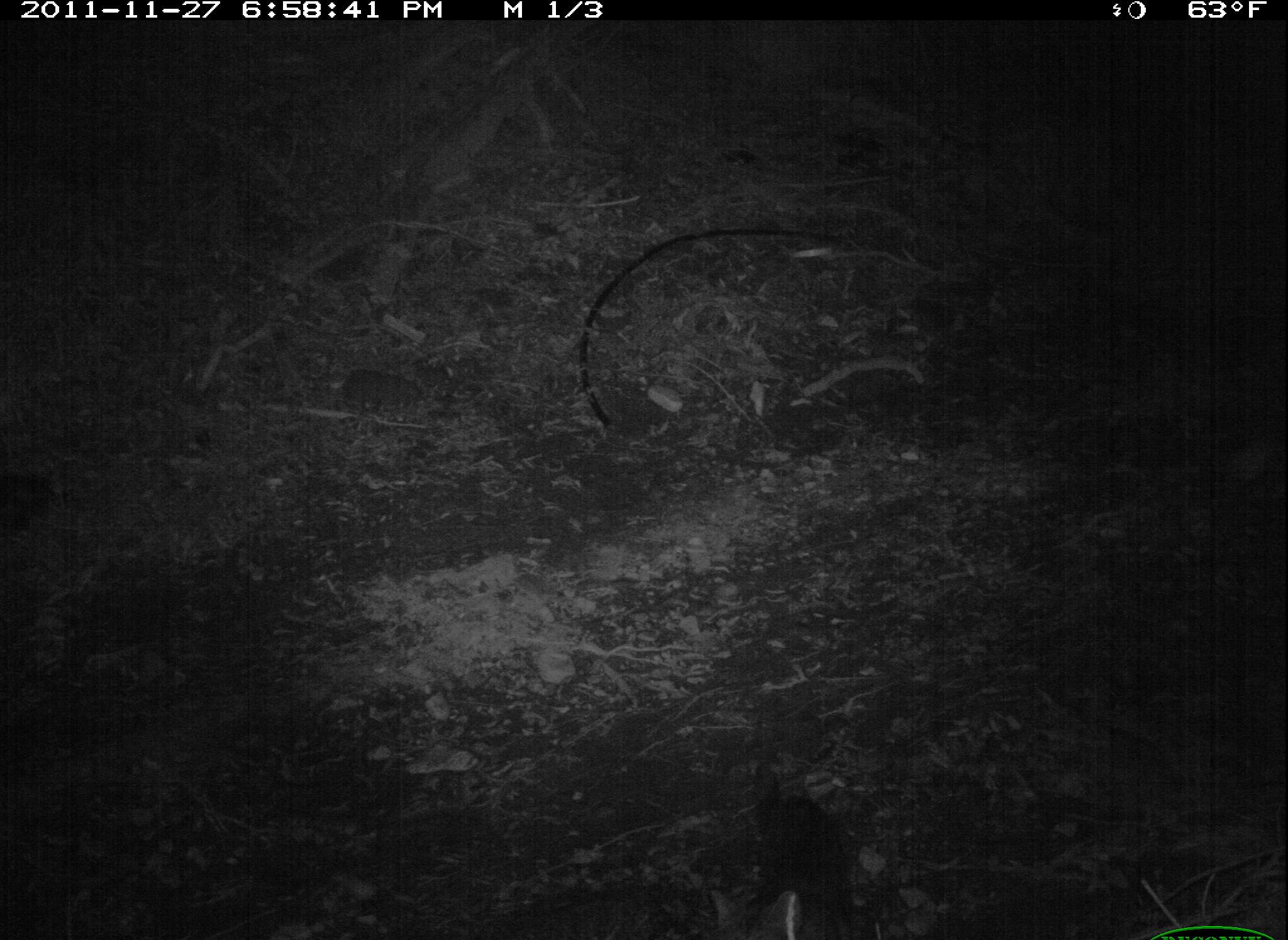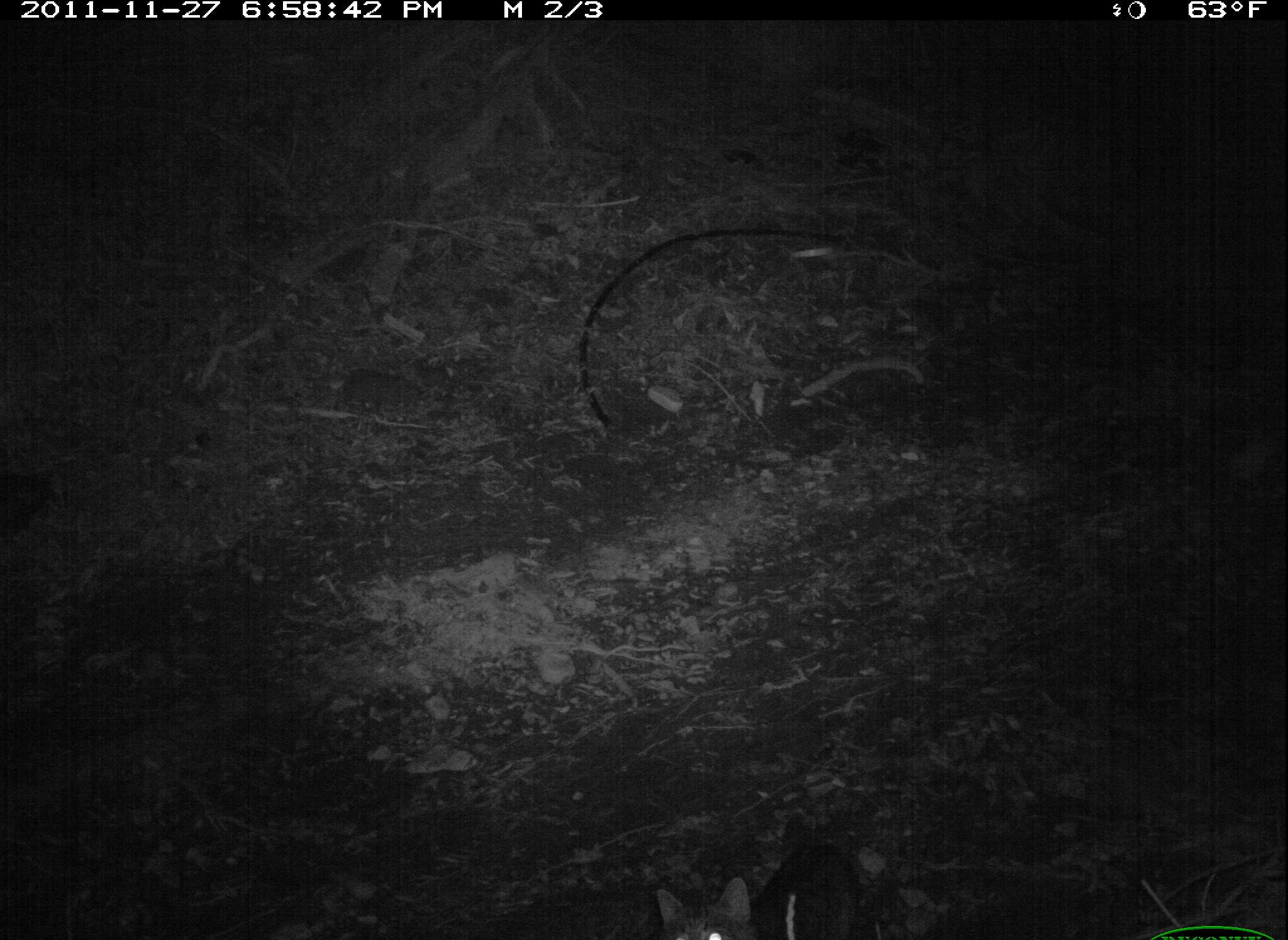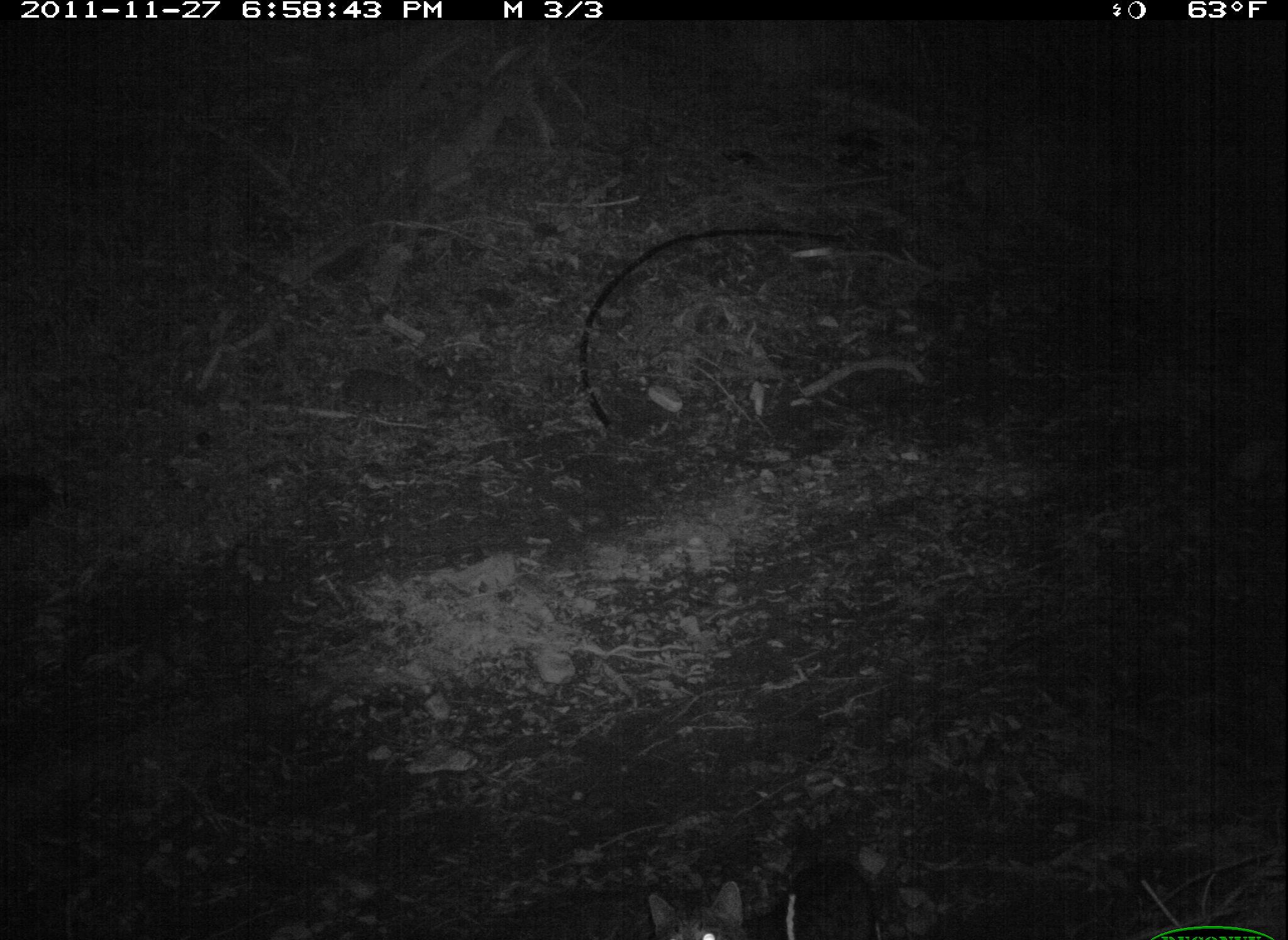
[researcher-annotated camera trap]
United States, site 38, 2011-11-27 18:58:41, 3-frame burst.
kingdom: Animalia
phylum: Chordata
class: Mammalia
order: Carnivora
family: Felidae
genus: Felis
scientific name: Felis catus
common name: cat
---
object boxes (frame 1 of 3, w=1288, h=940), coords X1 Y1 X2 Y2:
cat: 728 746 860 928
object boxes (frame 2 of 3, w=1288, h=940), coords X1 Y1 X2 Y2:
cat: 650 830 869 940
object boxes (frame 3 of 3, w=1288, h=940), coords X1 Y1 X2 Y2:
cat: 638 871 762 940